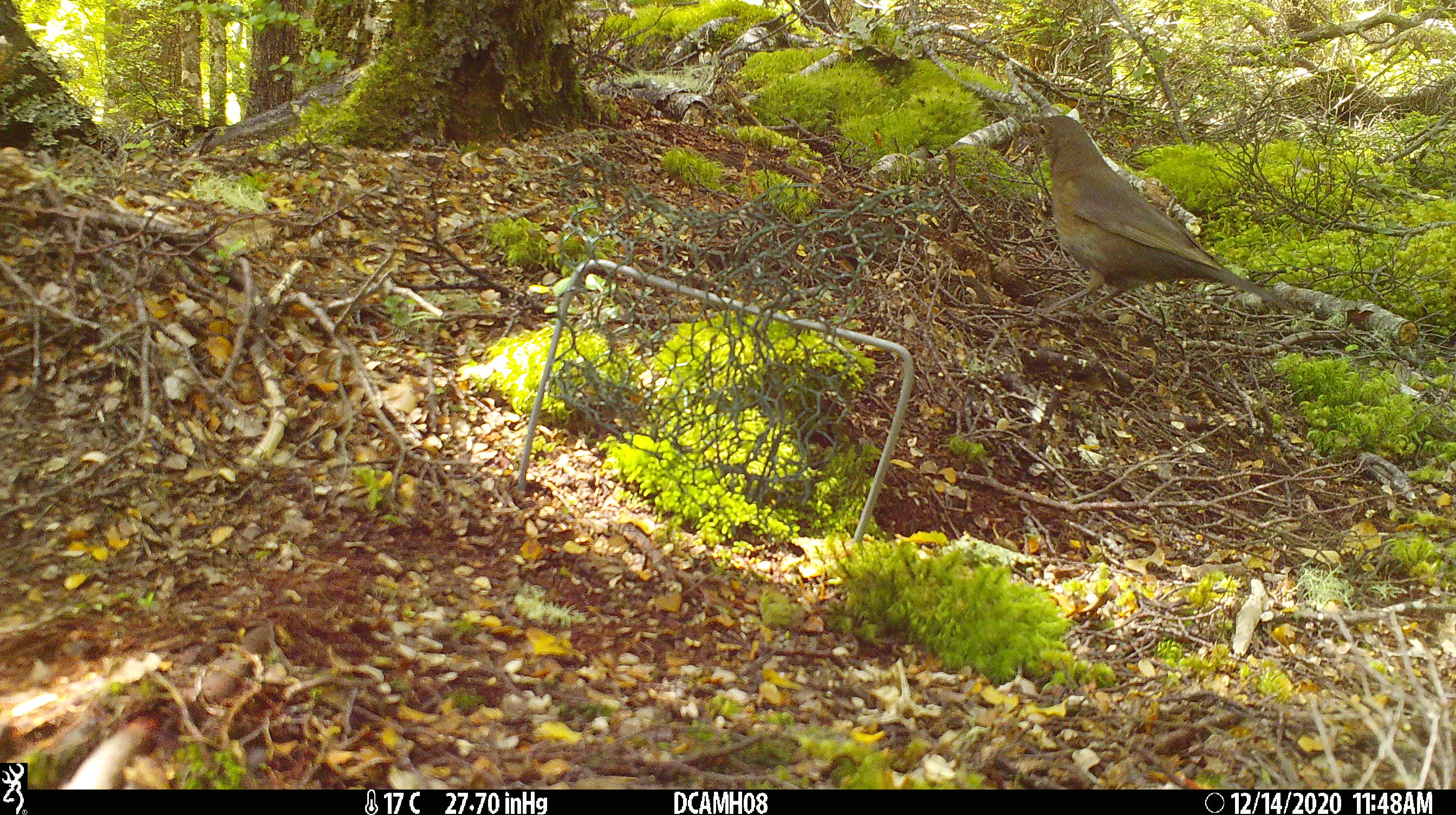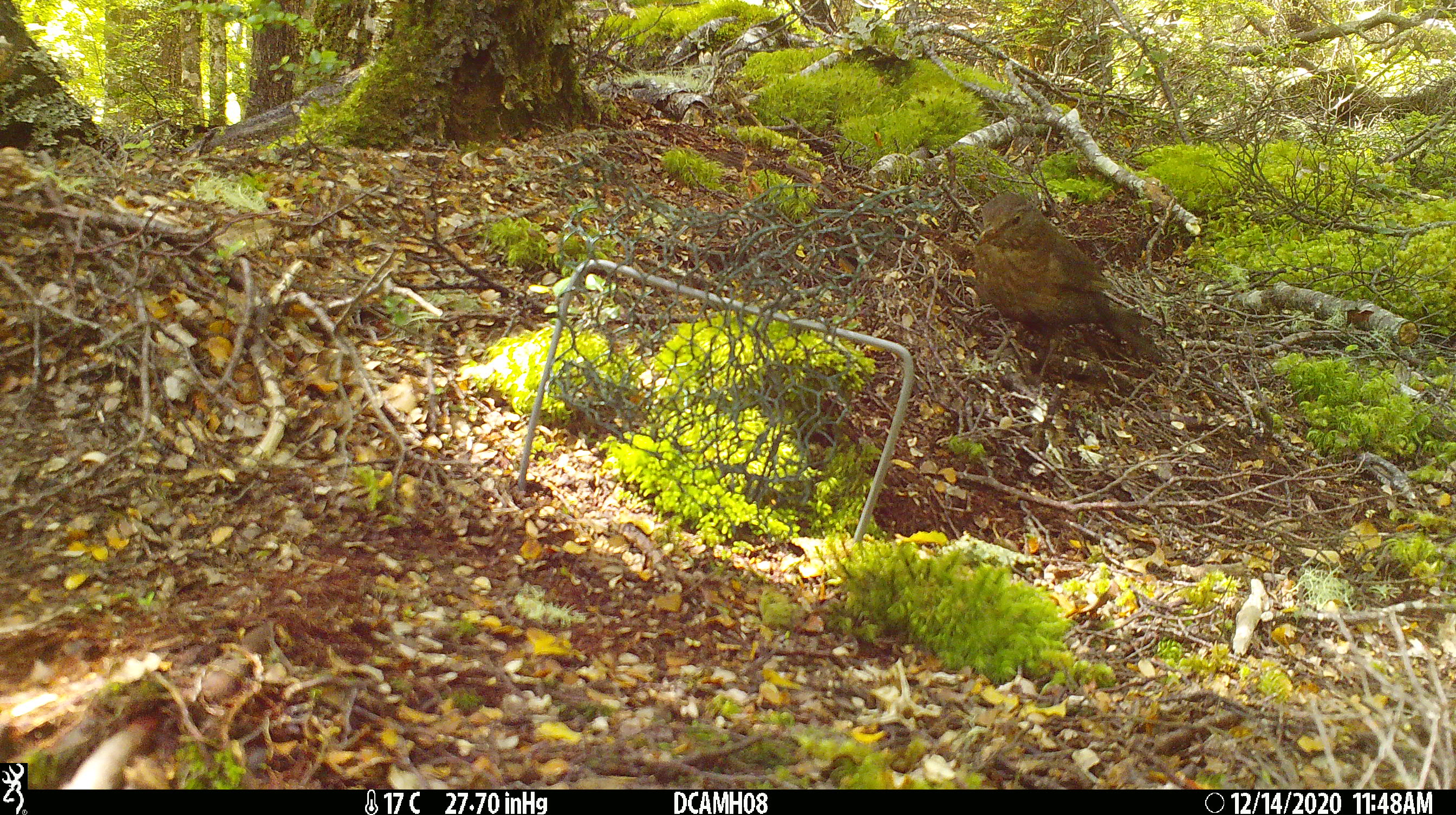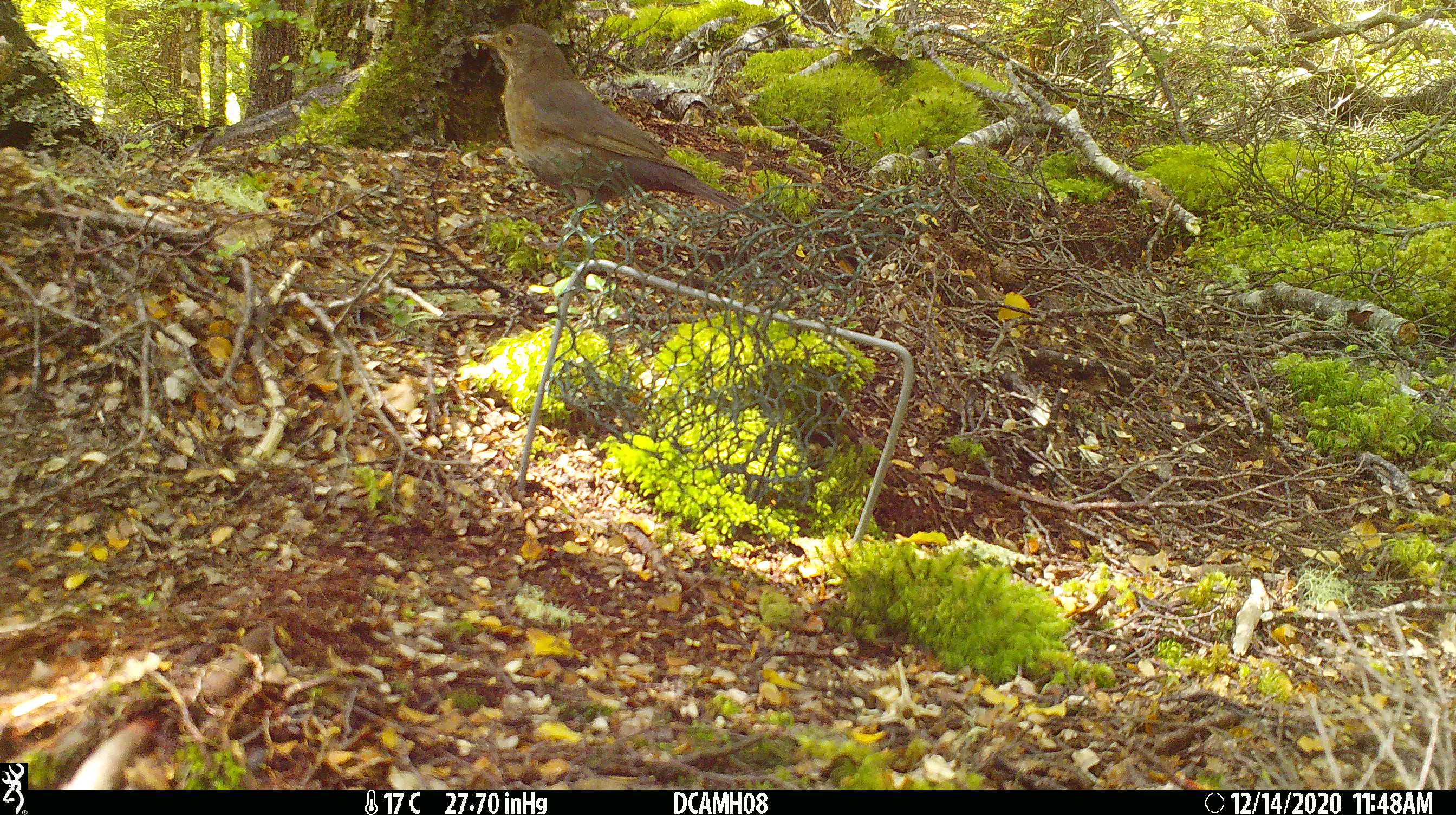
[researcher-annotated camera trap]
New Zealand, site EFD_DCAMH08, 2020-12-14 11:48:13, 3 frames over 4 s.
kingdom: Animalia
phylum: Chordata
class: Aves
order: Passeriformes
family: Turdidae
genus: Turdus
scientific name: Turdus merula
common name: eurasian blackbird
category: blackbird